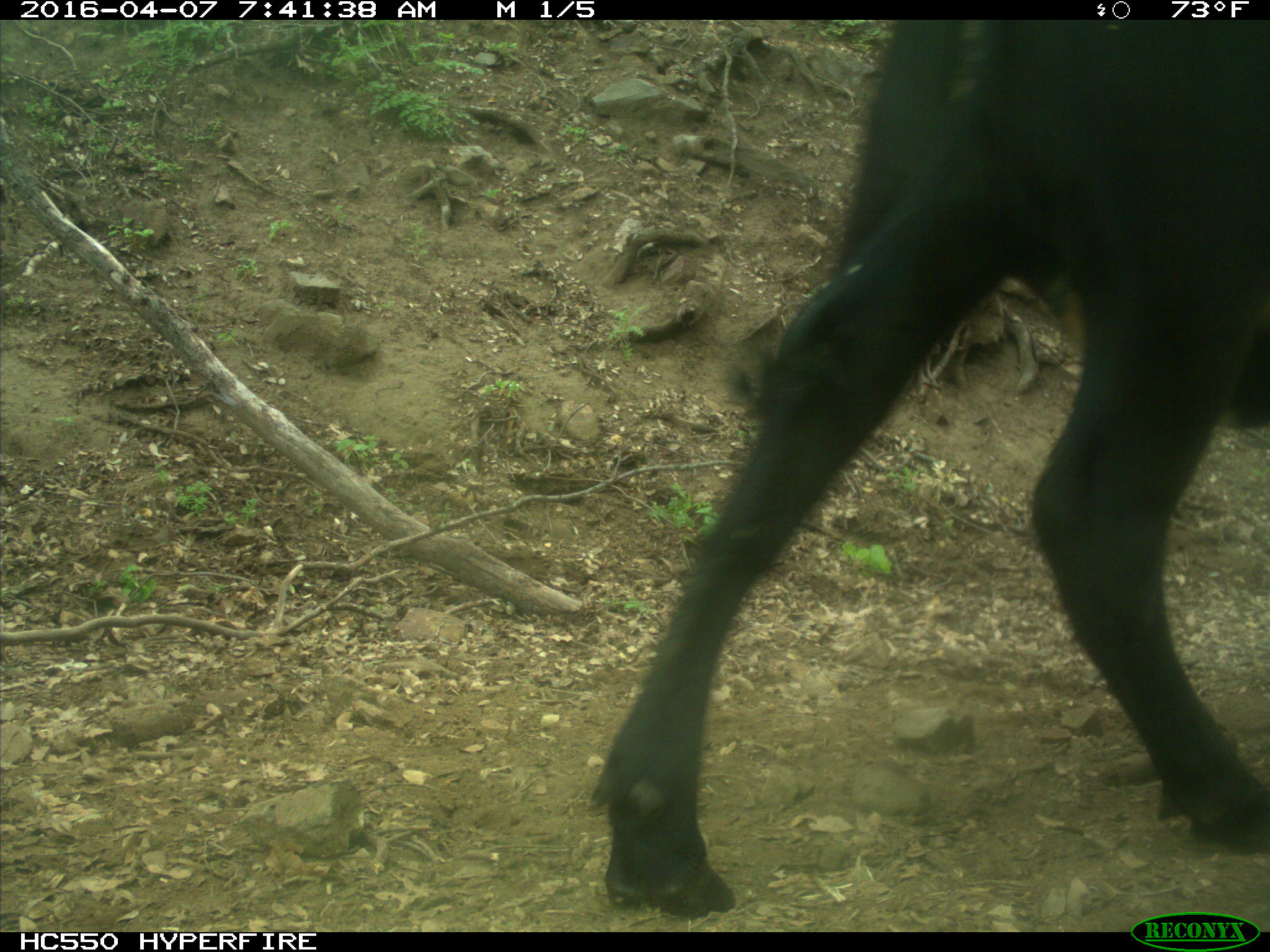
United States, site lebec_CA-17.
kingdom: Animalia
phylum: Chordata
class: Mammalia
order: Artiodactyla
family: Bovidae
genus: Bos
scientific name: Bos taurus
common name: domestic cow